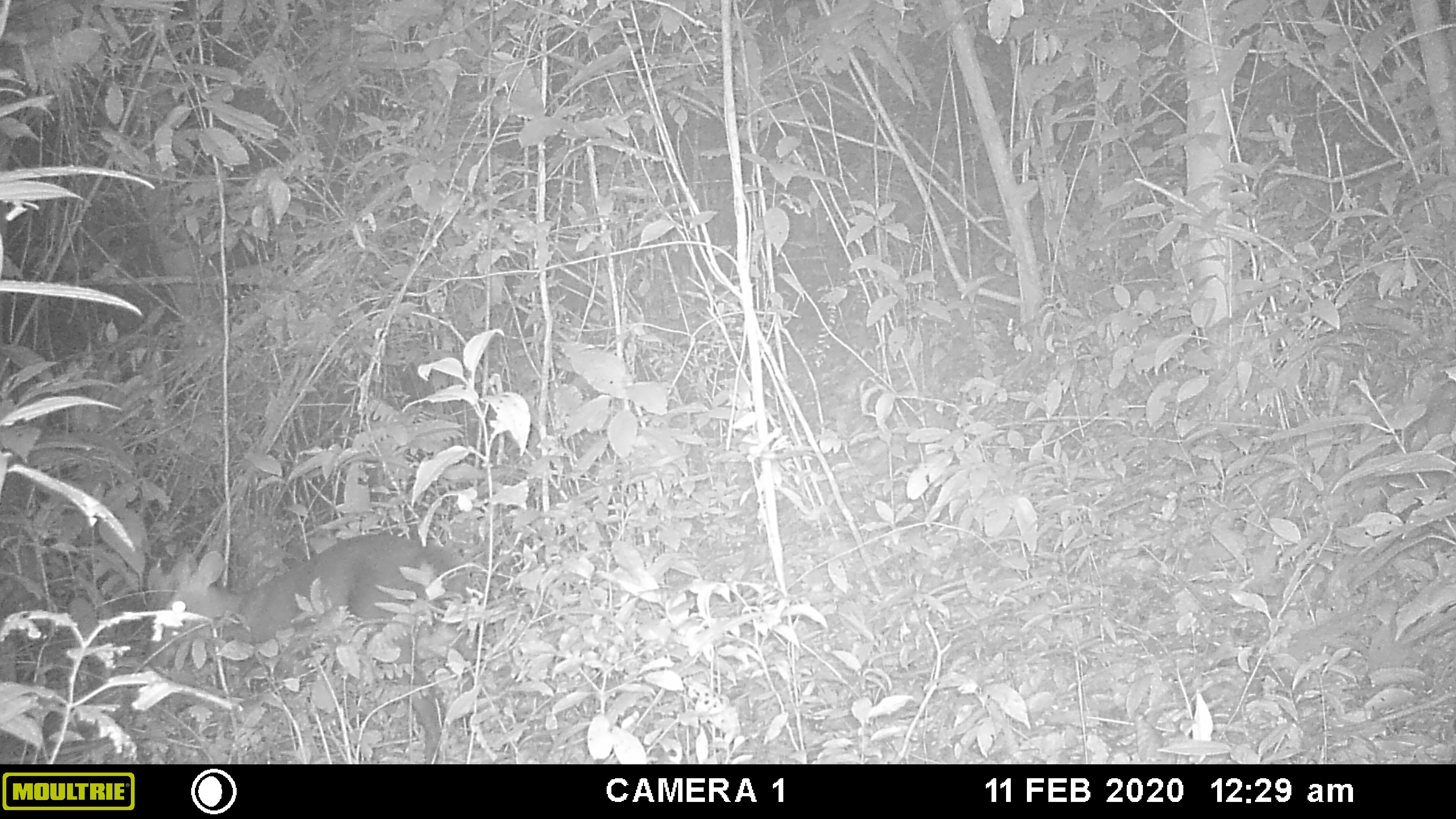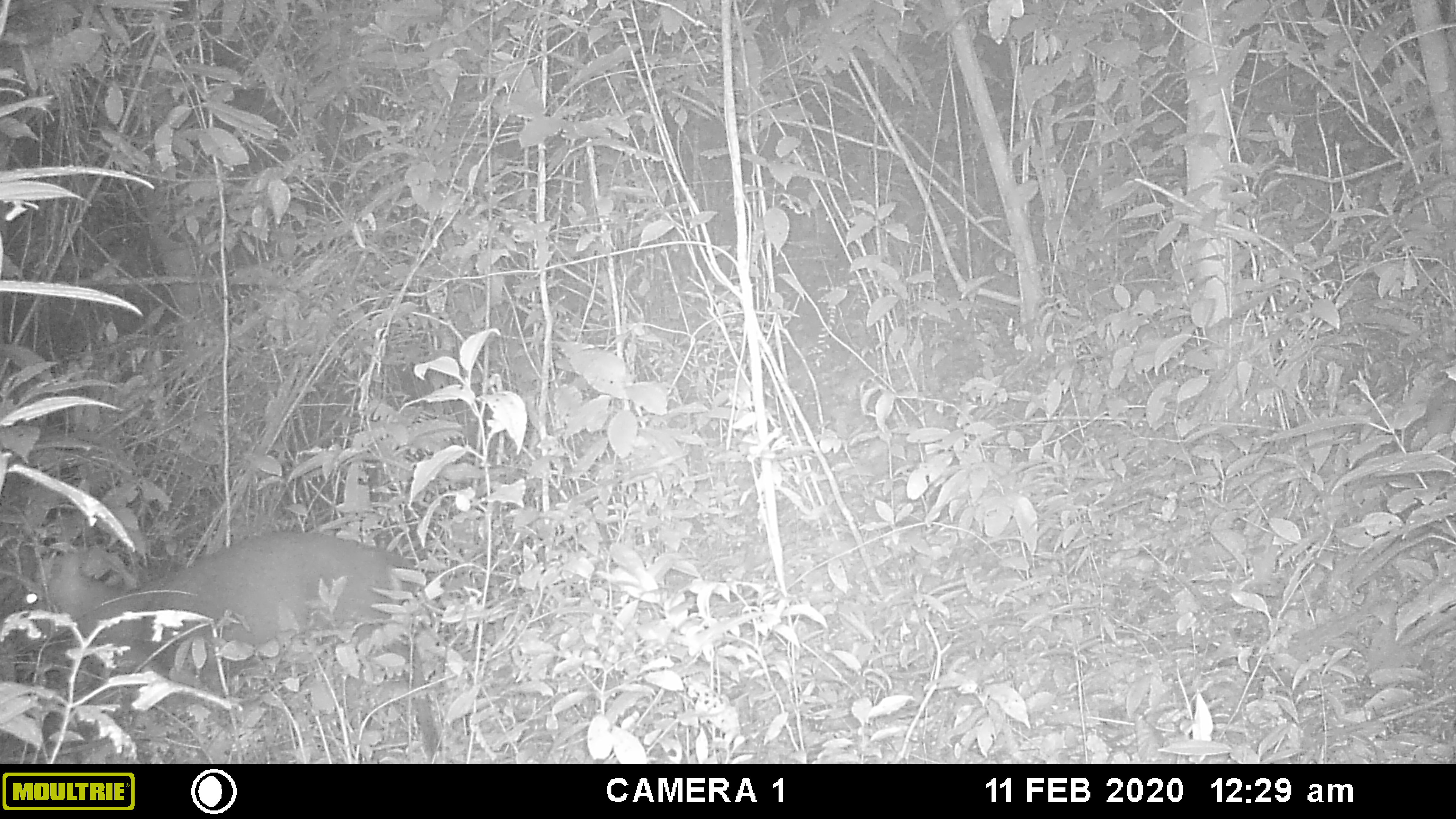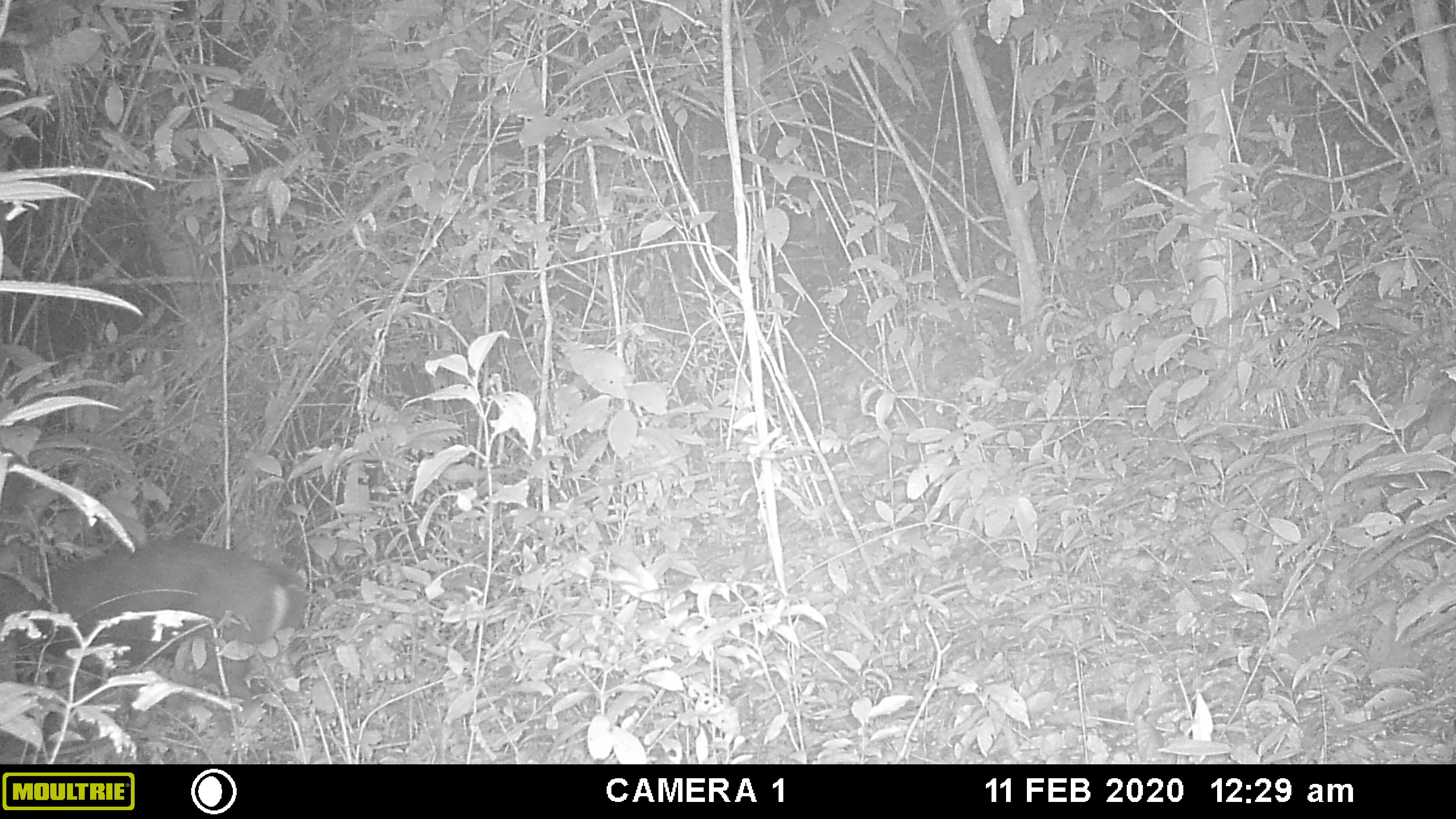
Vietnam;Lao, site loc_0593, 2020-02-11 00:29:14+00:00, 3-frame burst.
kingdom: Animalia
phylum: Chordata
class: Mammalia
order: Artiodactyla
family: Cervidae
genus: Muntiacus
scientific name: Muntiacus rooseveltorum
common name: roosevelt's muntjac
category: roosevelts muntjac group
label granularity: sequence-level